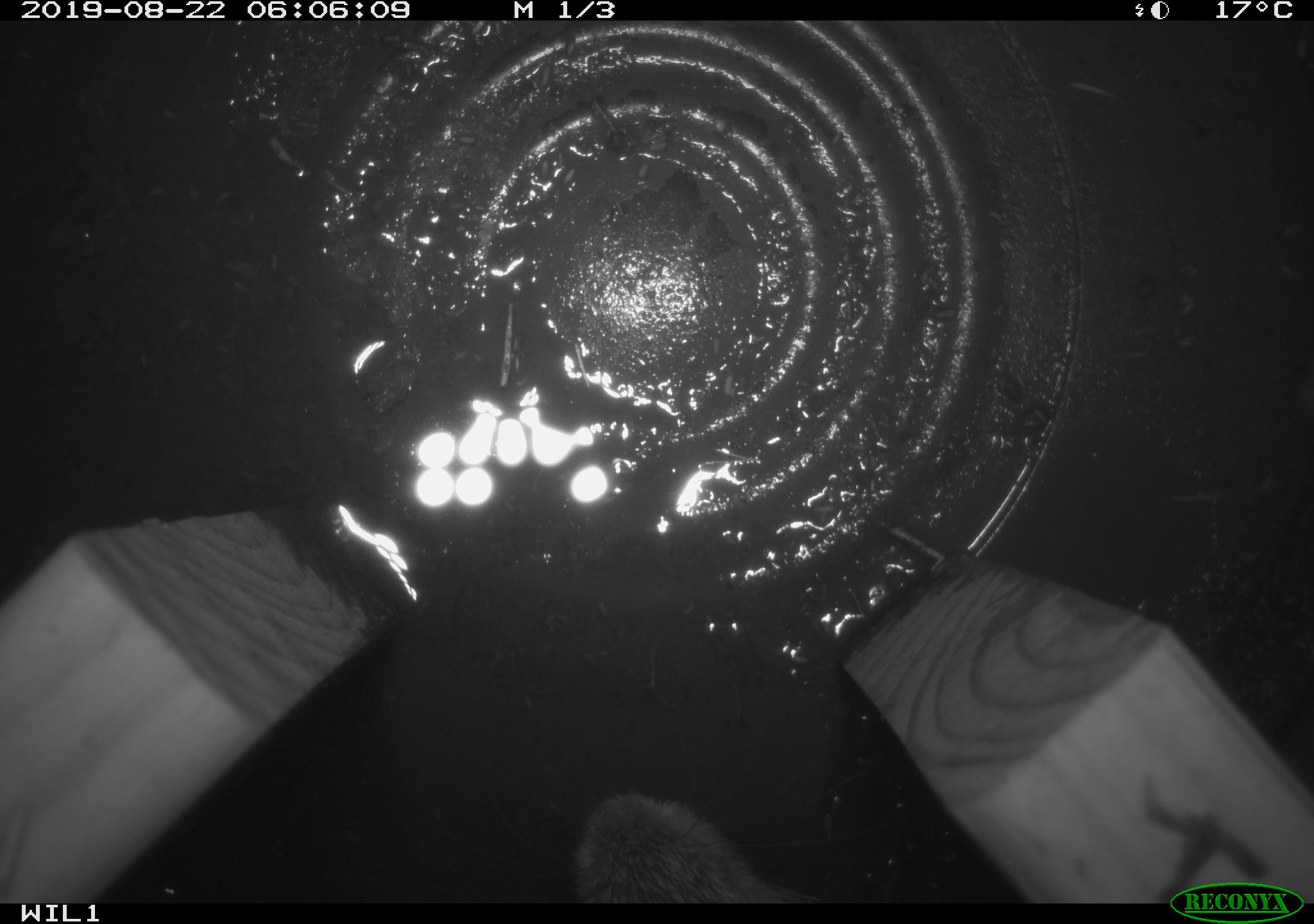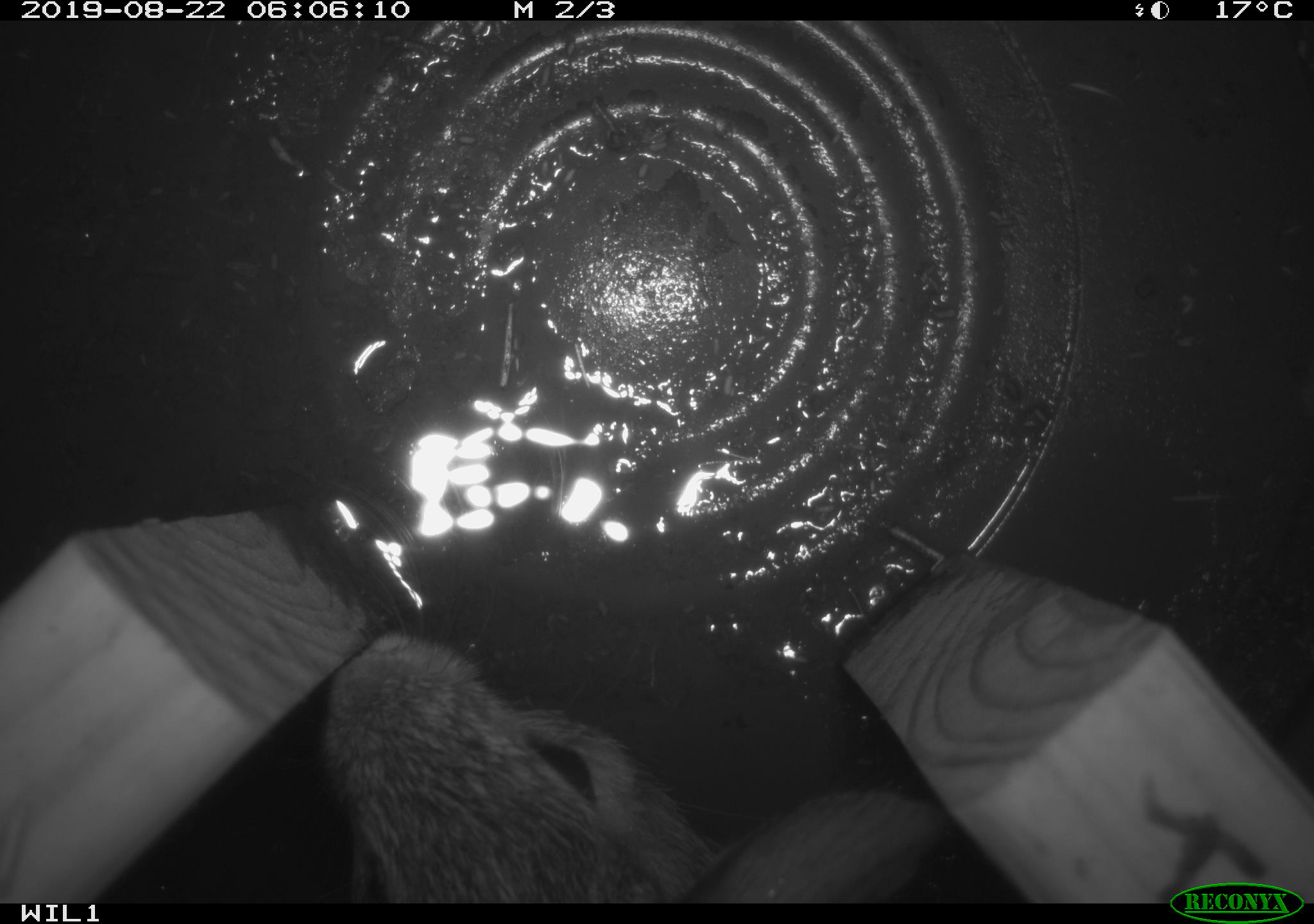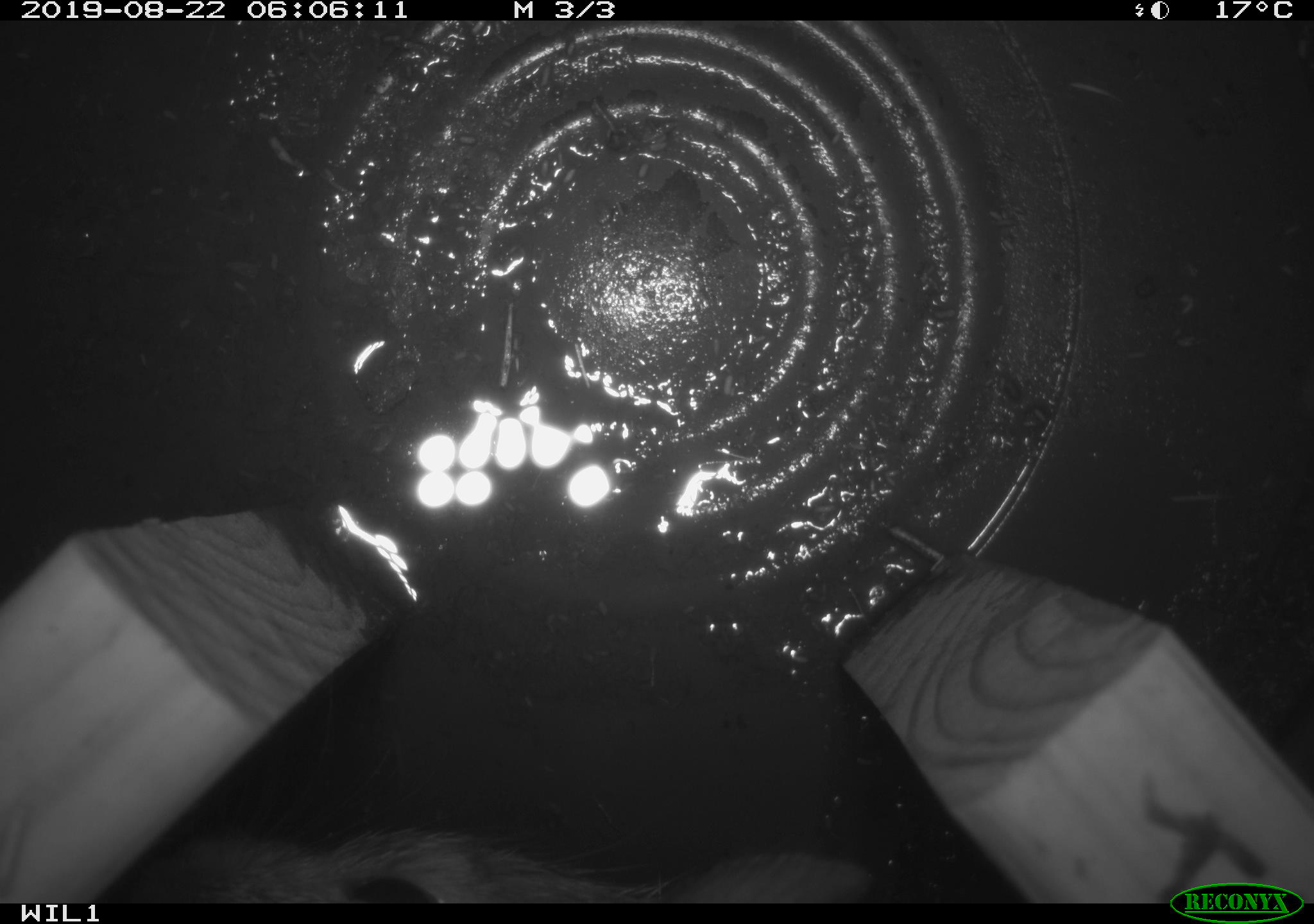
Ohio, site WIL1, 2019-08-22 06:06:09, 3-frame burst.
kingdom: Animalia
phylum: Chordata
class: Mammalia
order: Lagomorpha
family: Leporidae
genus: Sylvilagus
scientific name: Sylvilagus floridanus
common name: eastern cottontail